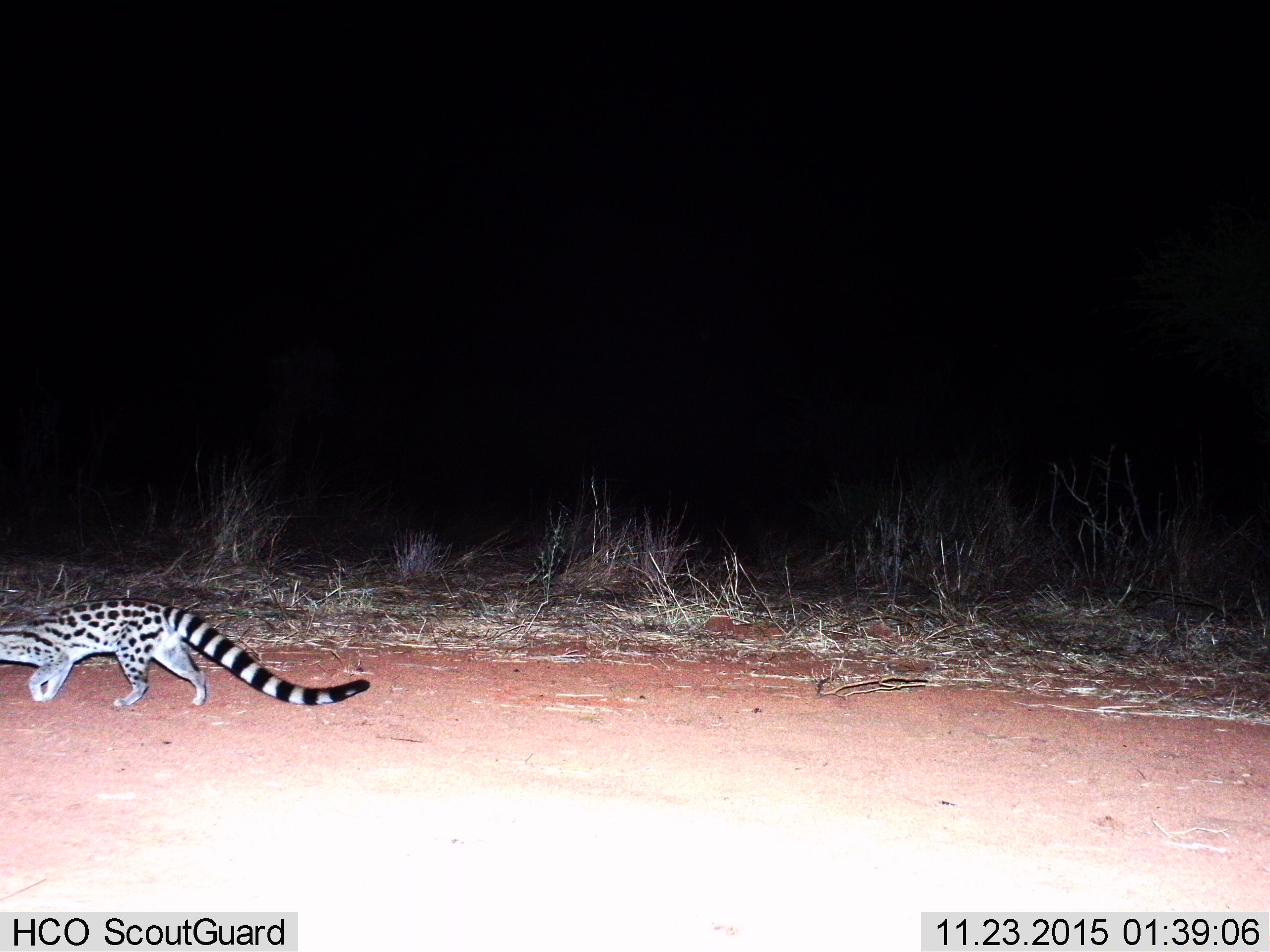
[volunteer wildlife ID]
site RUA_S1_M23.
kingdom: Animalia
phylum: Chordata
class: Mammalia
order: Carnivora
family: Viverridae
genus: Genetta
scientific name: Genetta genetta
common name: small-spotted genet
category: genetcommonsmallspotted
Genetcommonsmallspotted (small-spotted genet) (Genetta genetta), count 1. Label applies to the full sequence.